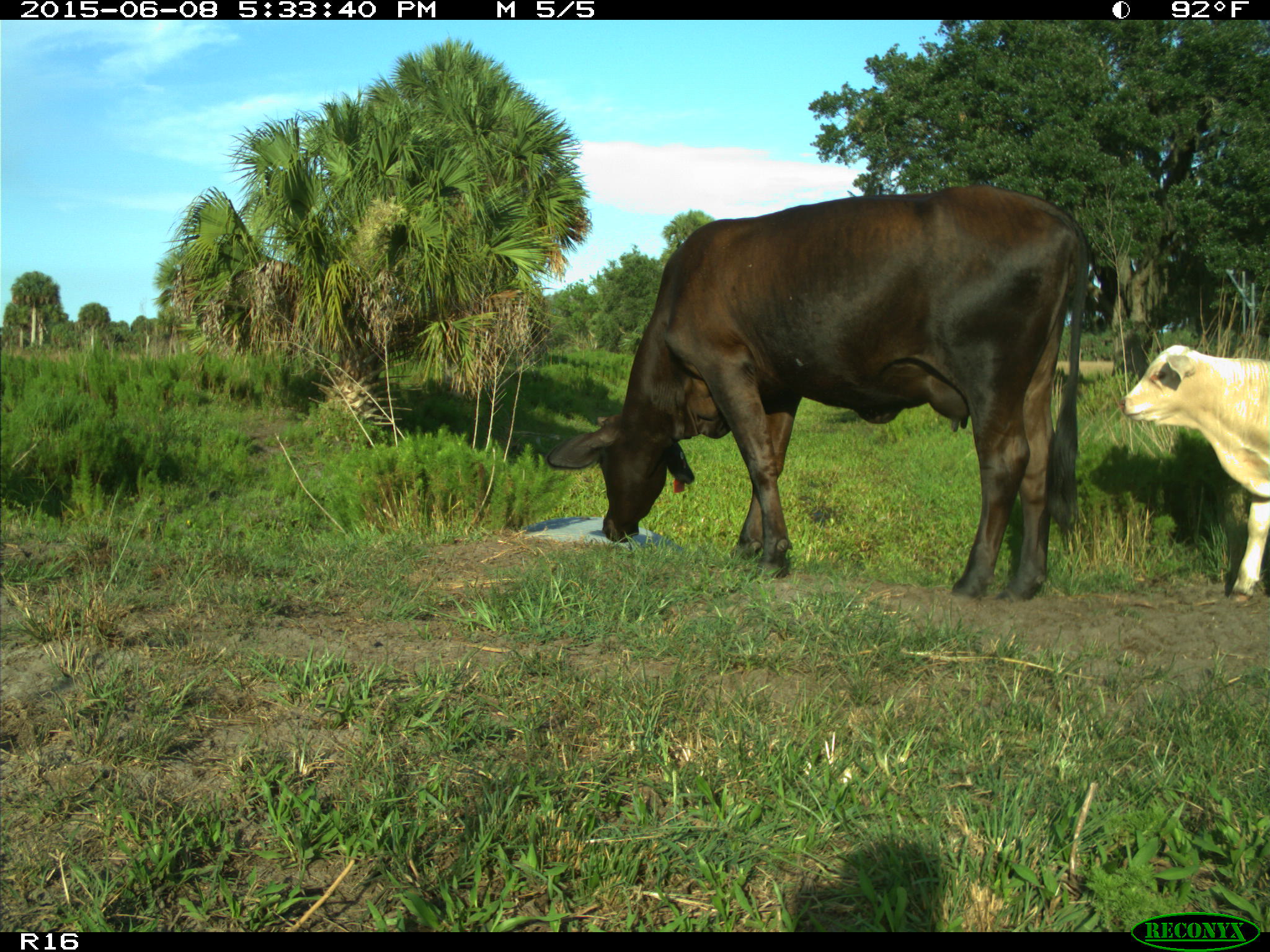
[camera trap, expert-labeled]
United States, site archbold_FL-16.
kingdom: Animalia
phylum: Chordata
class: Mammalia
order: Artiodactyla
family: Bovidae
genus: Bos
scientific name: Bos taurus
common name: domestic cow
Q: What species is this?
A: Bos taurus (domestic cow).